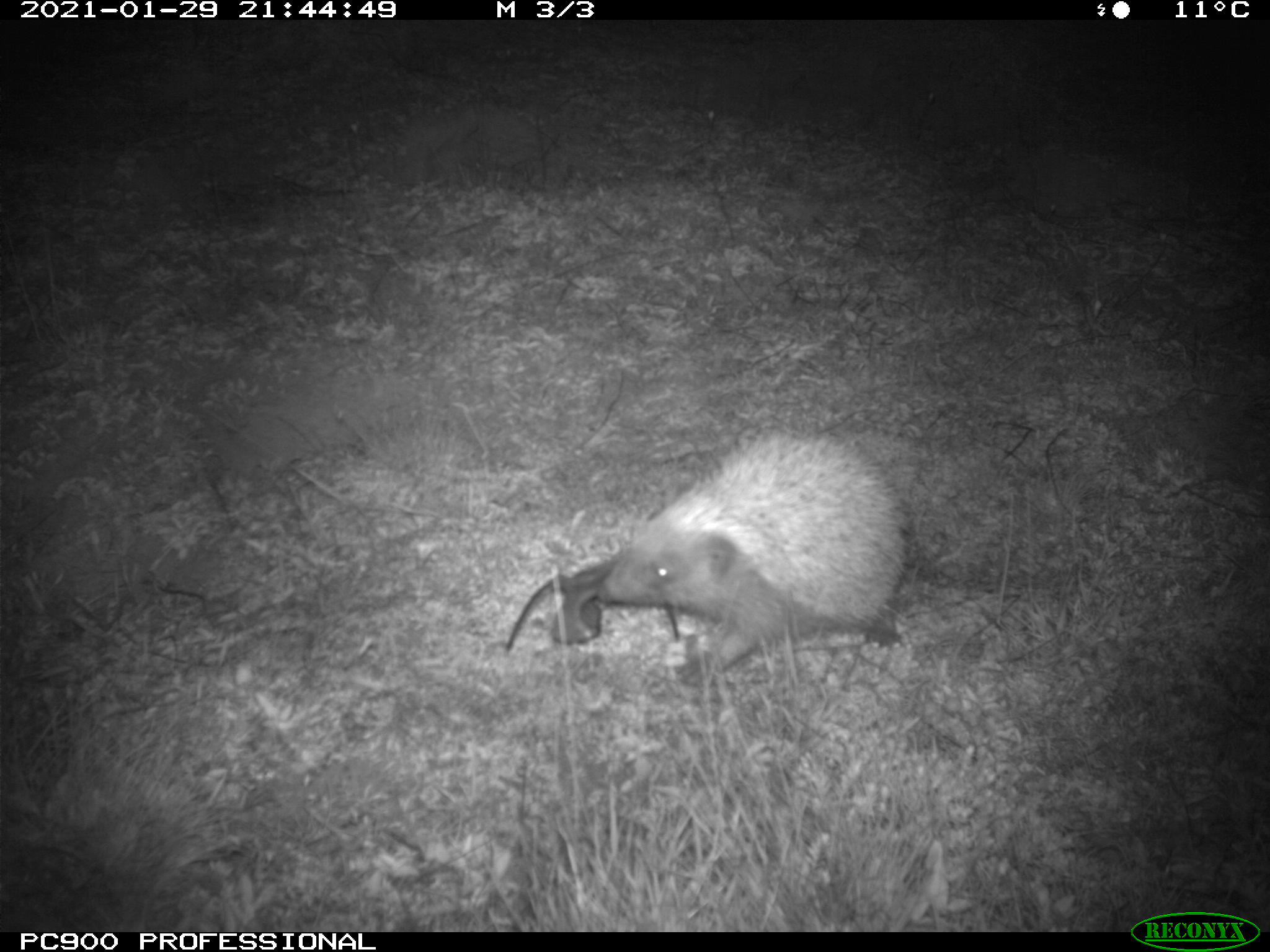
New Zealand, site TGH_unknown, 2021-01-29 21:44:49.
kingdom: Animalia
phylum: Chordata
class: Mammalia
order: Eulipotyphla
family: Erinaceidae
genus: Erinaceus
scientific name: Erinaceus europaeus europaeus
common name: european hedgehog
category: hedgehog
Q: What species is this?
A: Hedgehog (european hedgehog) (Erinaceus europaeus europaeus).